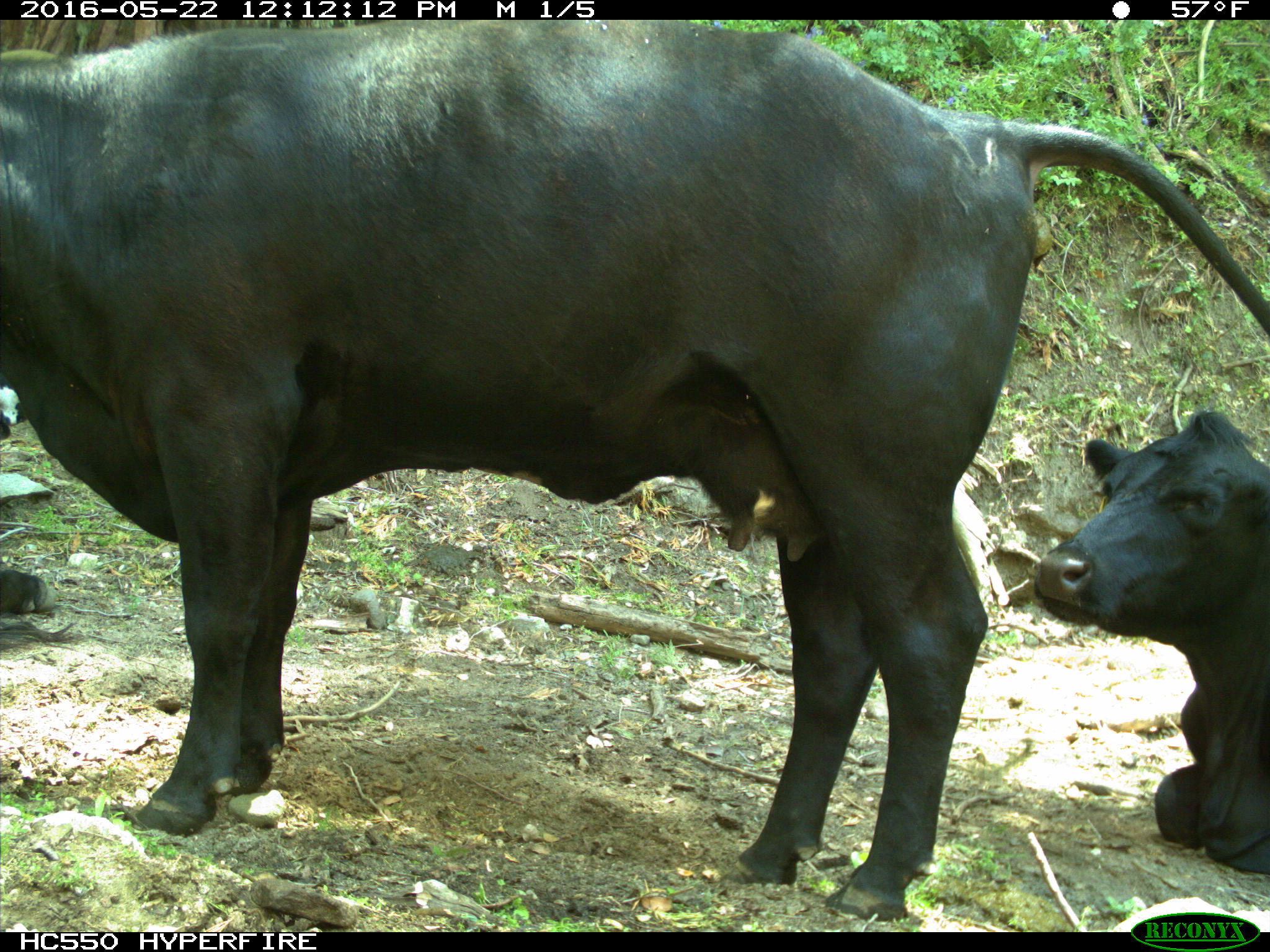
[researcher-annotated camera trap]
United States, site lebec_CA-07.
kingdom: Animalia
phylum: Chordata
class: Mammalia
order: Artiodactyla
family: Bovidae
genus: Bos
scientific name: Bos taurus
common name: domestic cow